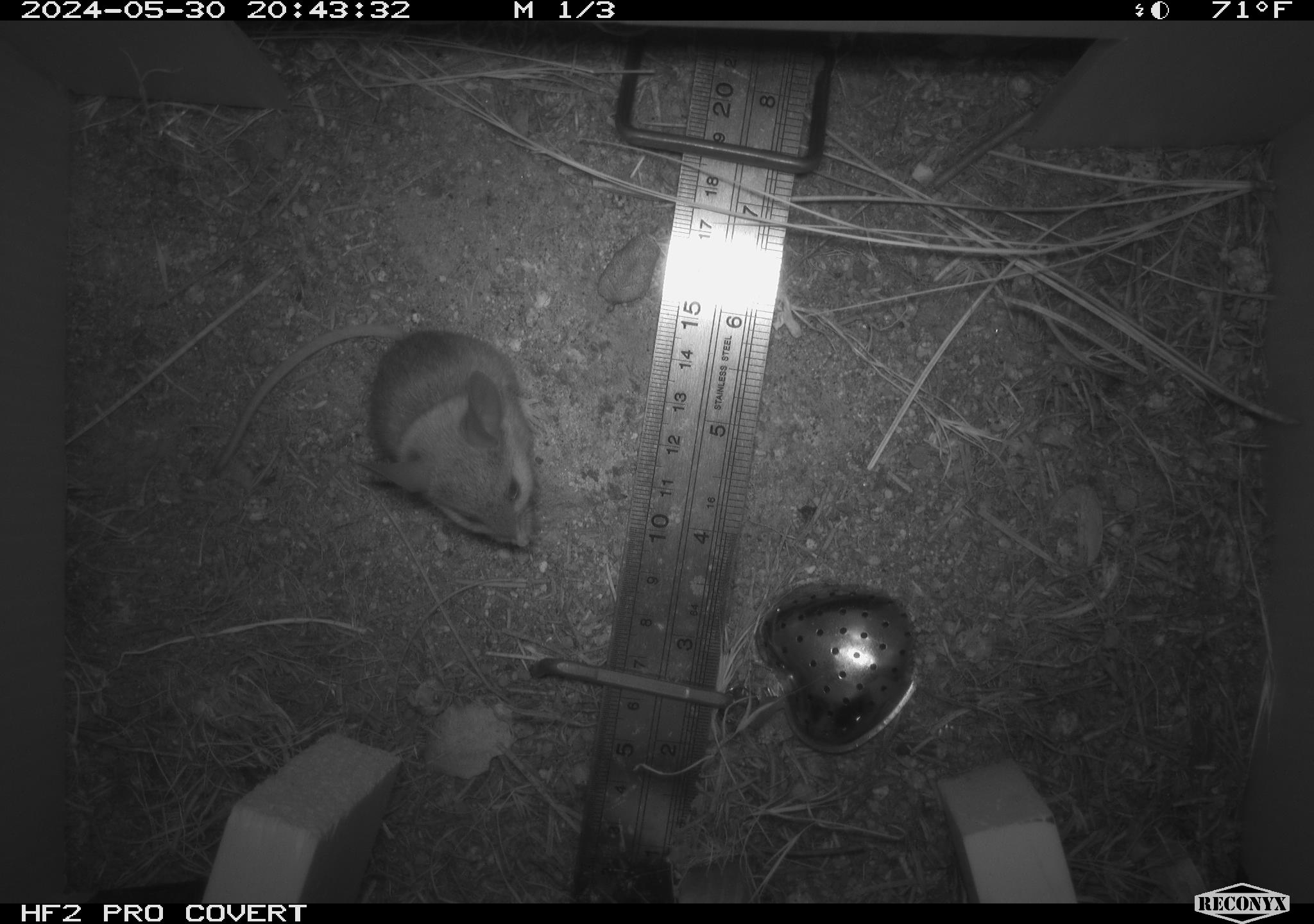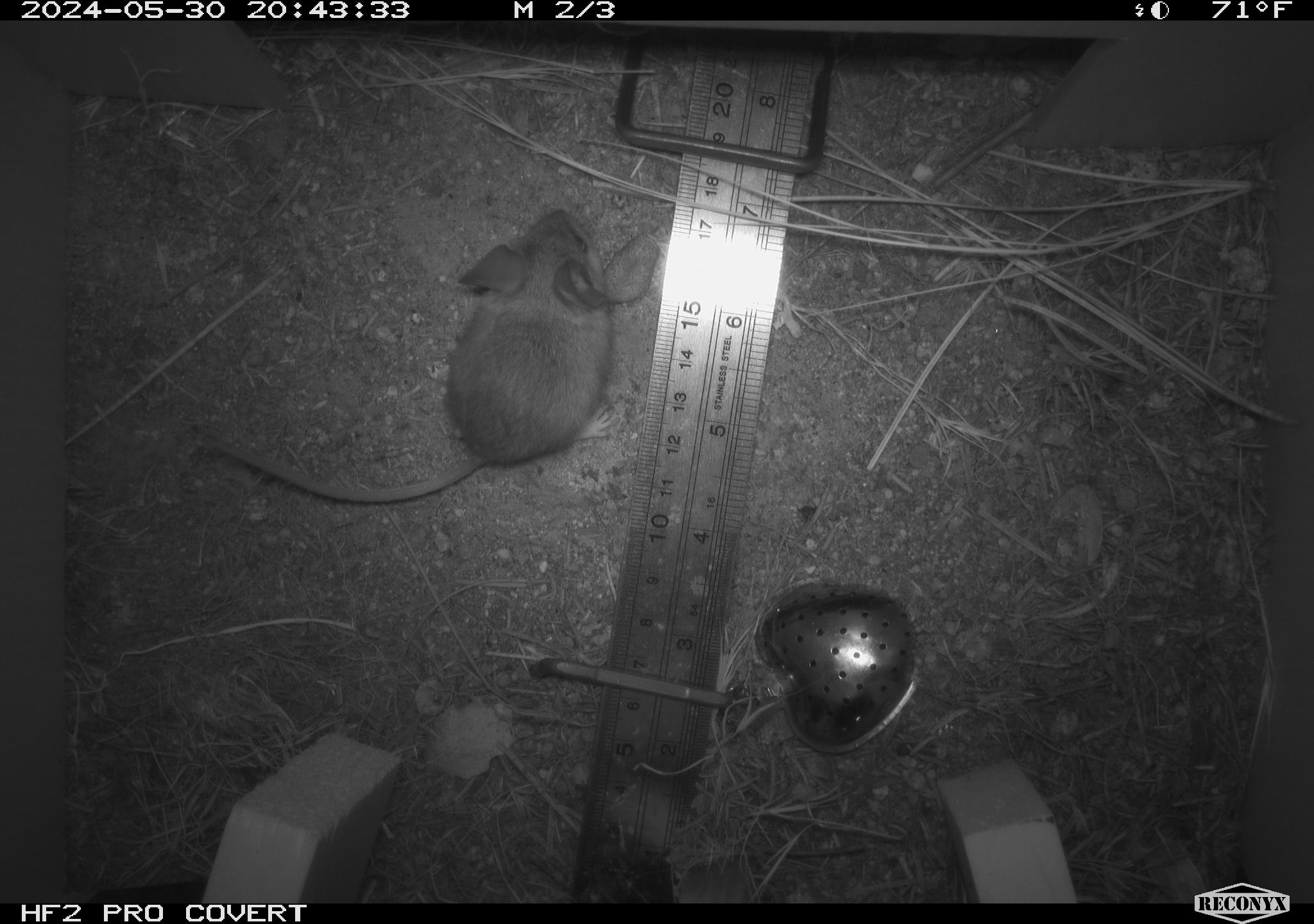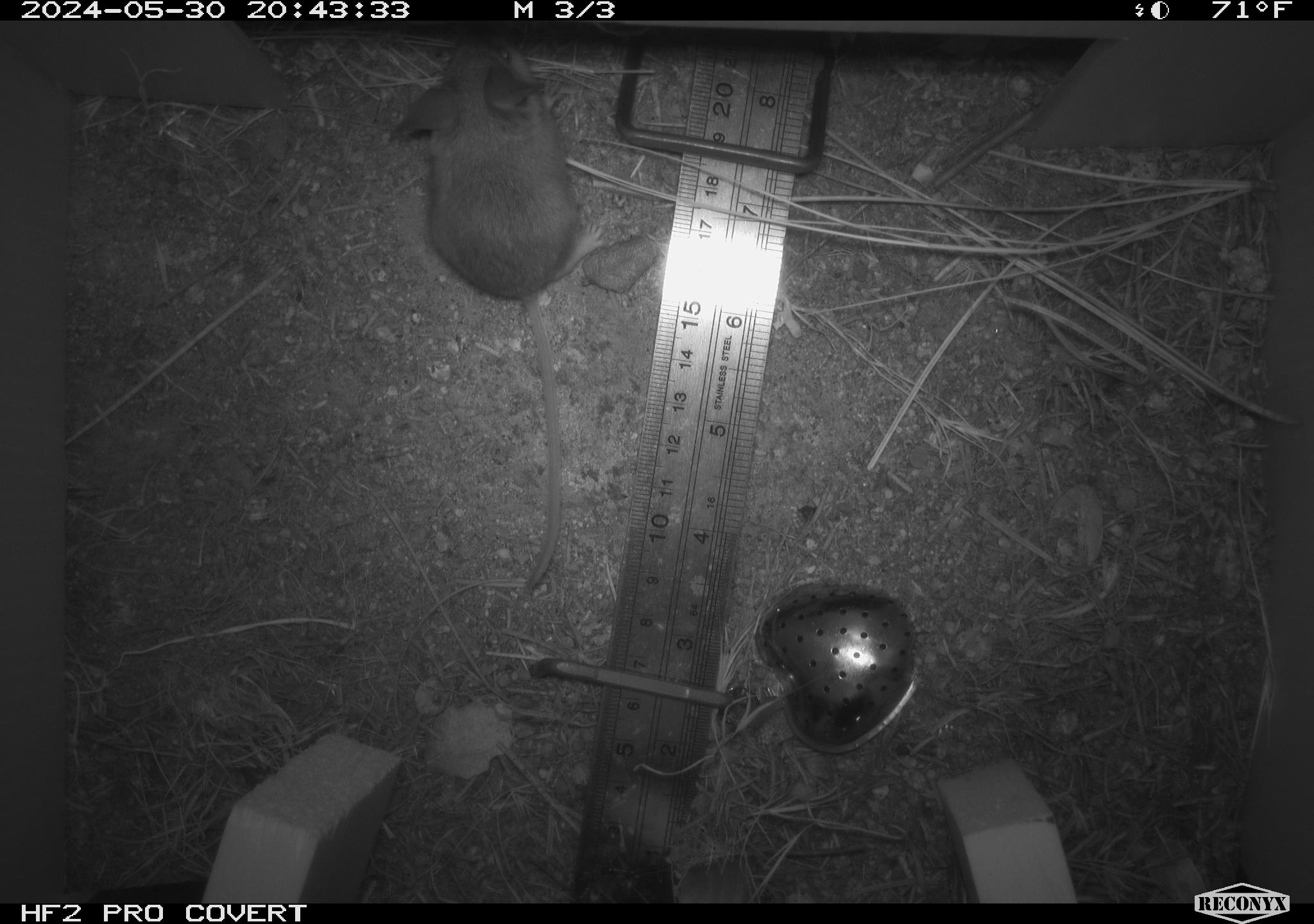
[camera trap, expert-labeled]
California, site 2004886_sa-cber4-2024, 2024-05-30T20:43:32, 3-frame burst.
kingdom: Animalia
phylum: Chordata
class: Mammalia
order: Rodentia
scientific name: Rodentia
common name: mouse species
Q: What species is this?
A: Mouse species (Rodentia).